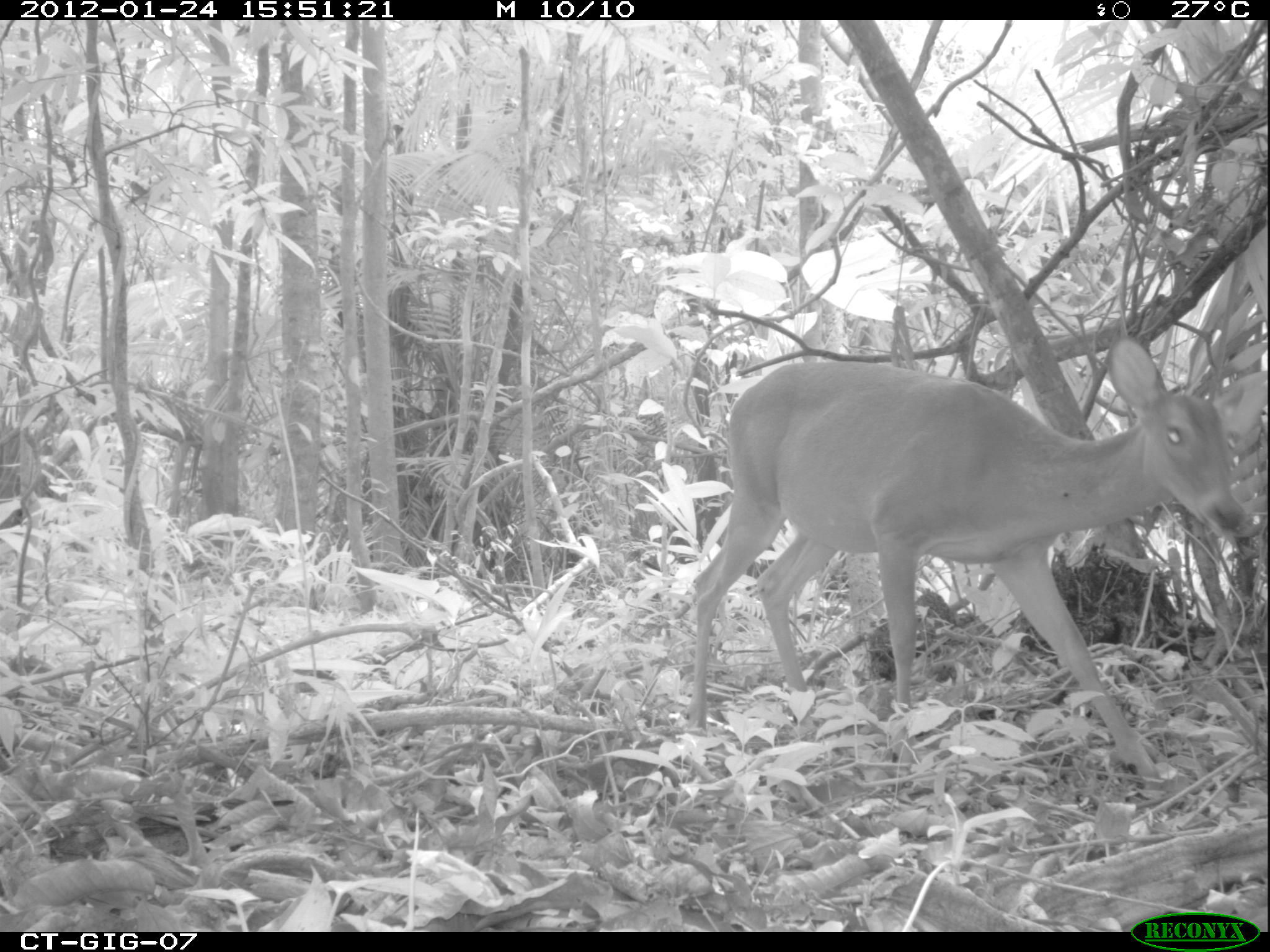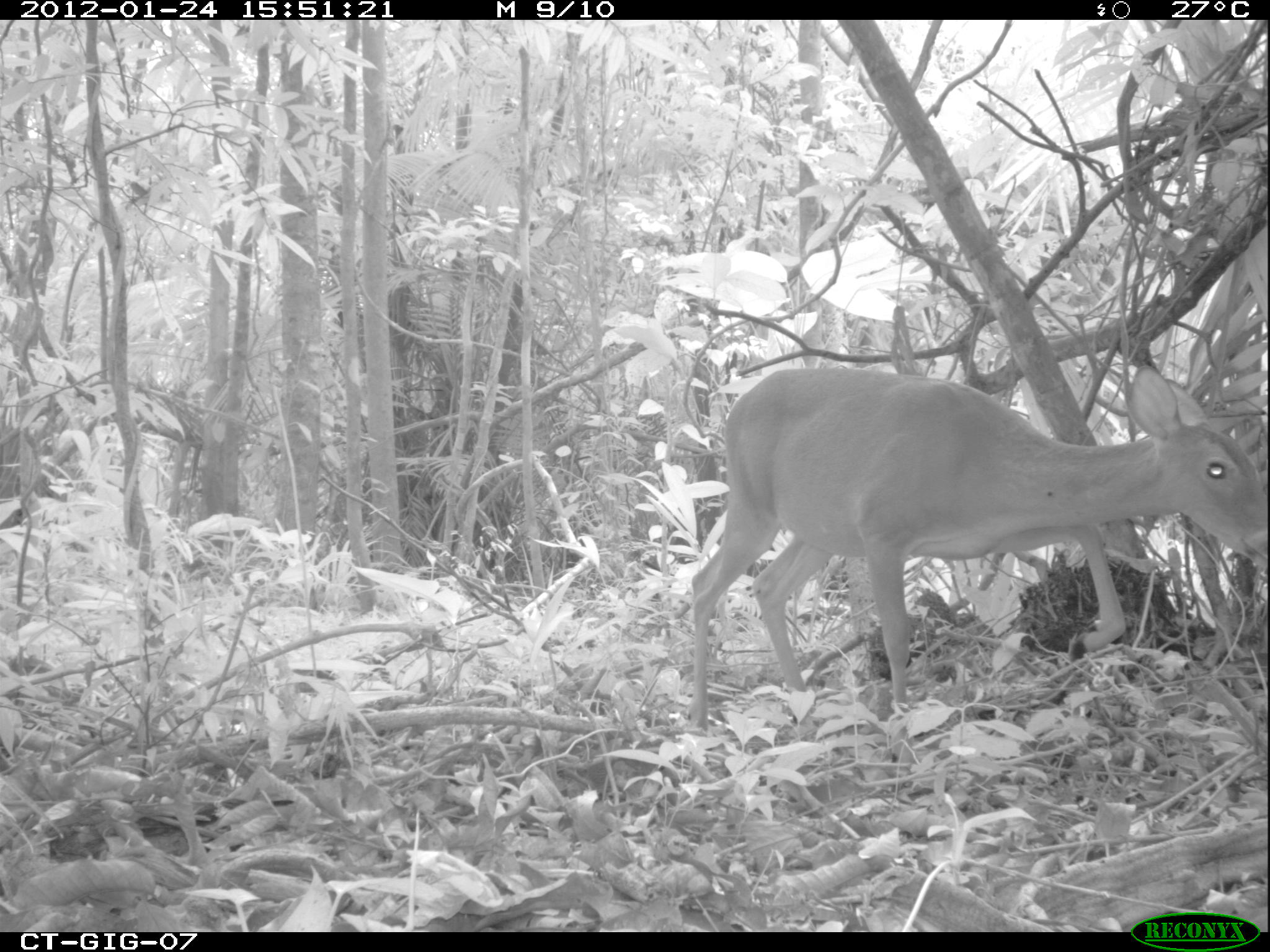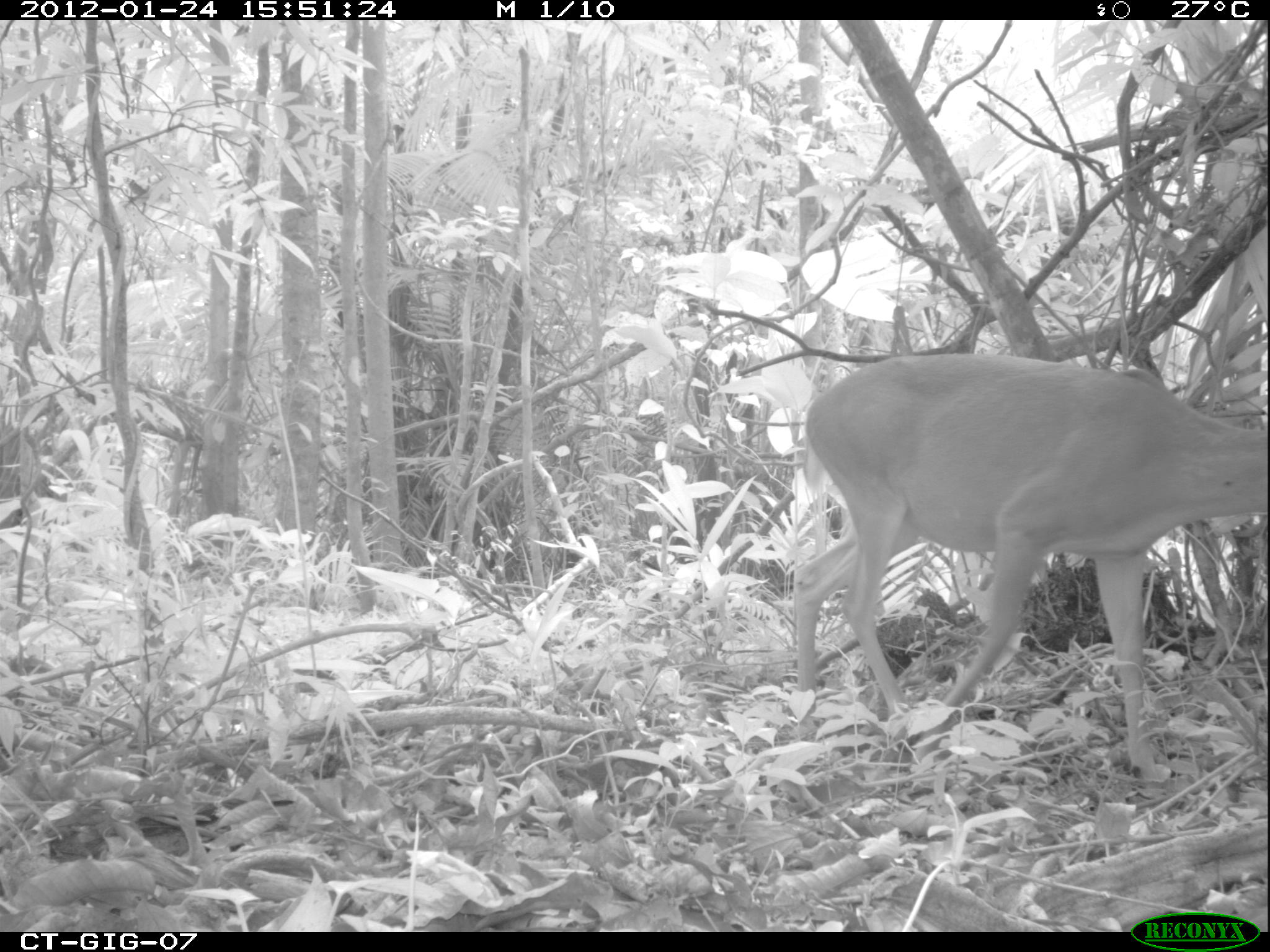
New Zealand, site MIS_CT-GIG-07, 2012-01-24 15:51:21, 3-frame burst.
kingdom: Animalia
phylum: Chordata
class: Mammalia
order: Artiodactyla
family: Cervidae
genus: Odocoileus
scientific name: Odocoileus virginianus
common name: white-tailed deer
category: white tailed deer